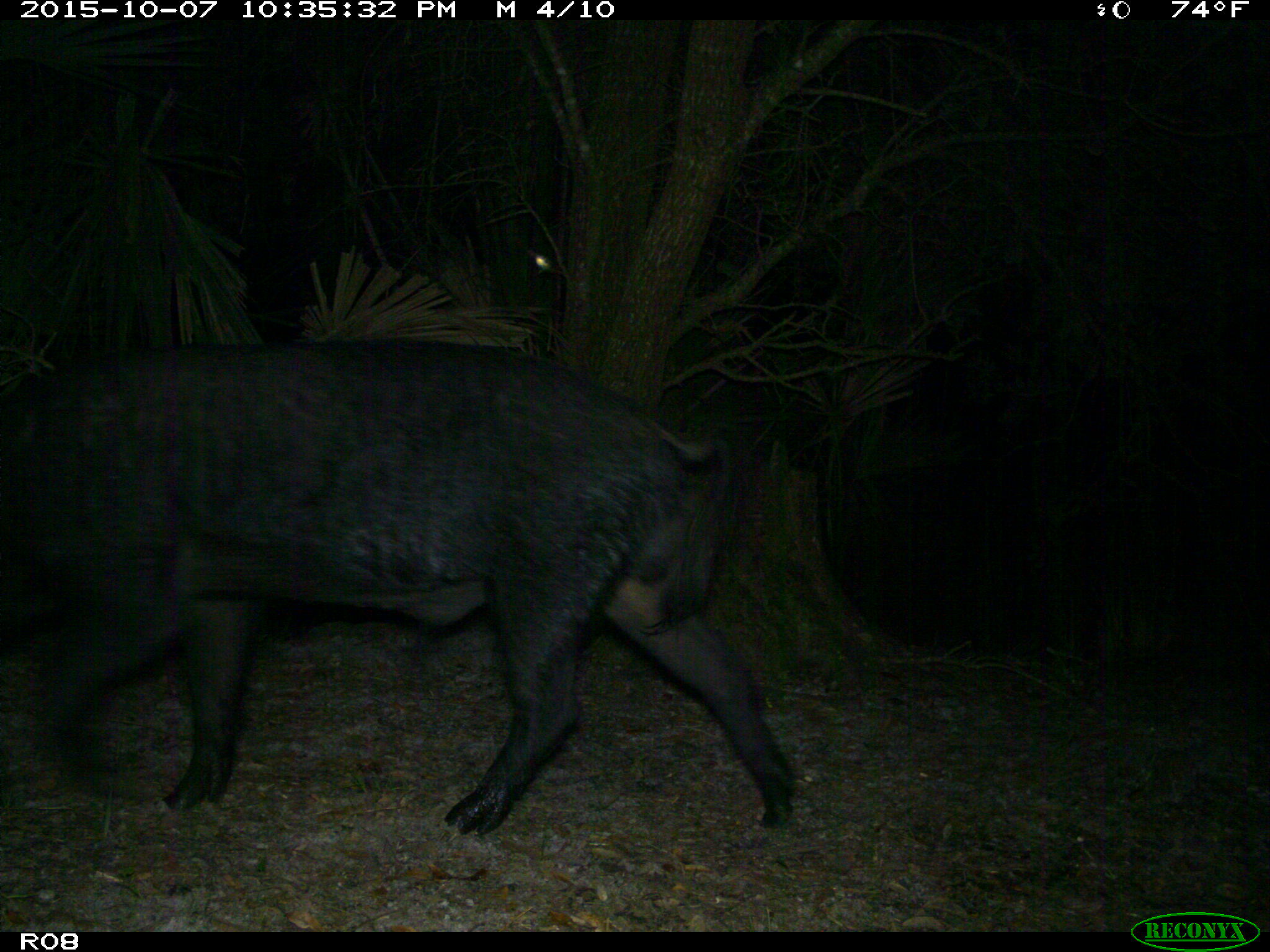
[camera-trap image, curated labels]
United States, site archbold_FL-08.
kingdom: Animalia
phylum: Chordata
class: Mammalia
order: Artiodactyla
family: Suidae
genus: Sus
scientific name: Sus scrofa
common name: wild boar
Sus scrofa (wild boar).